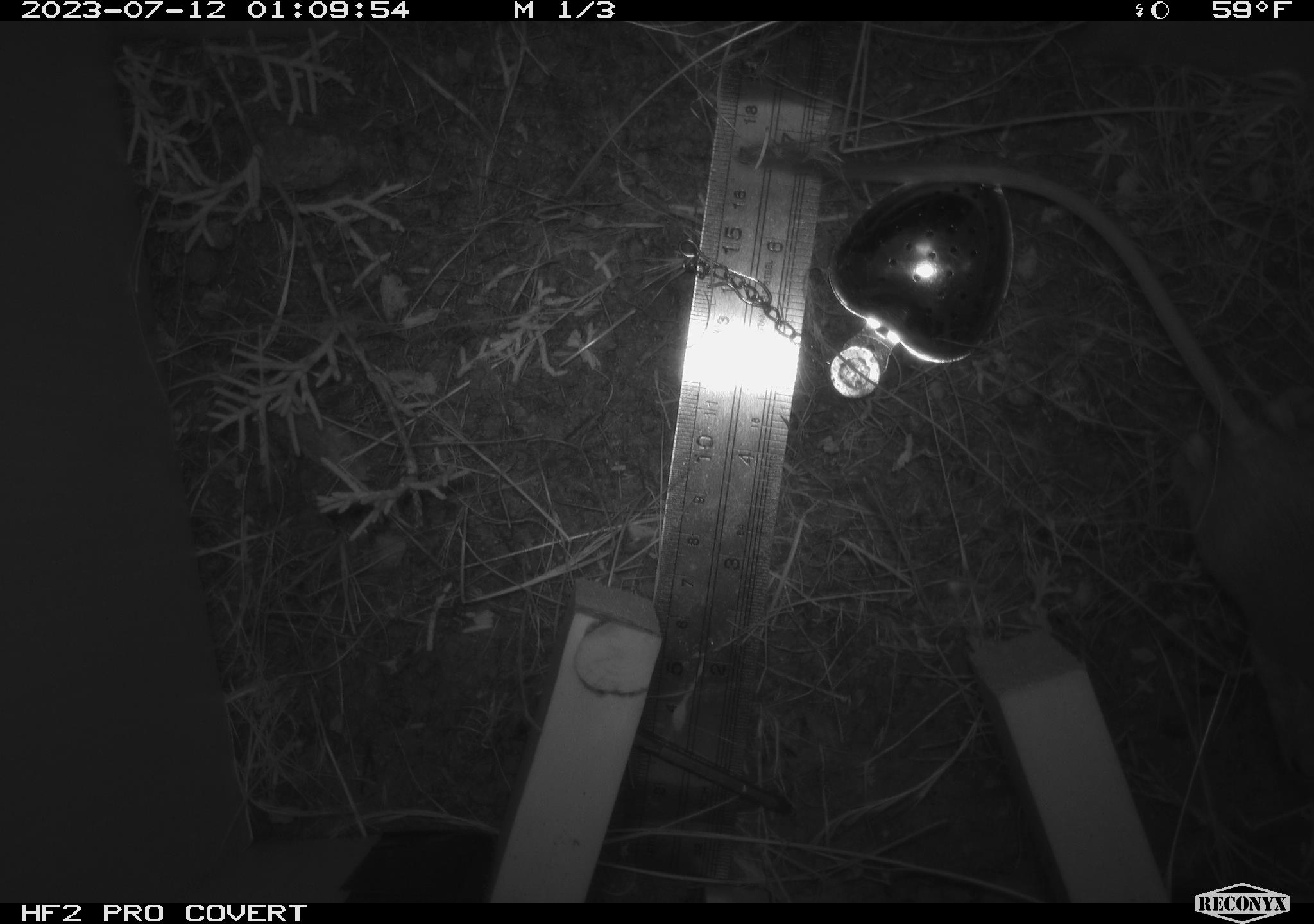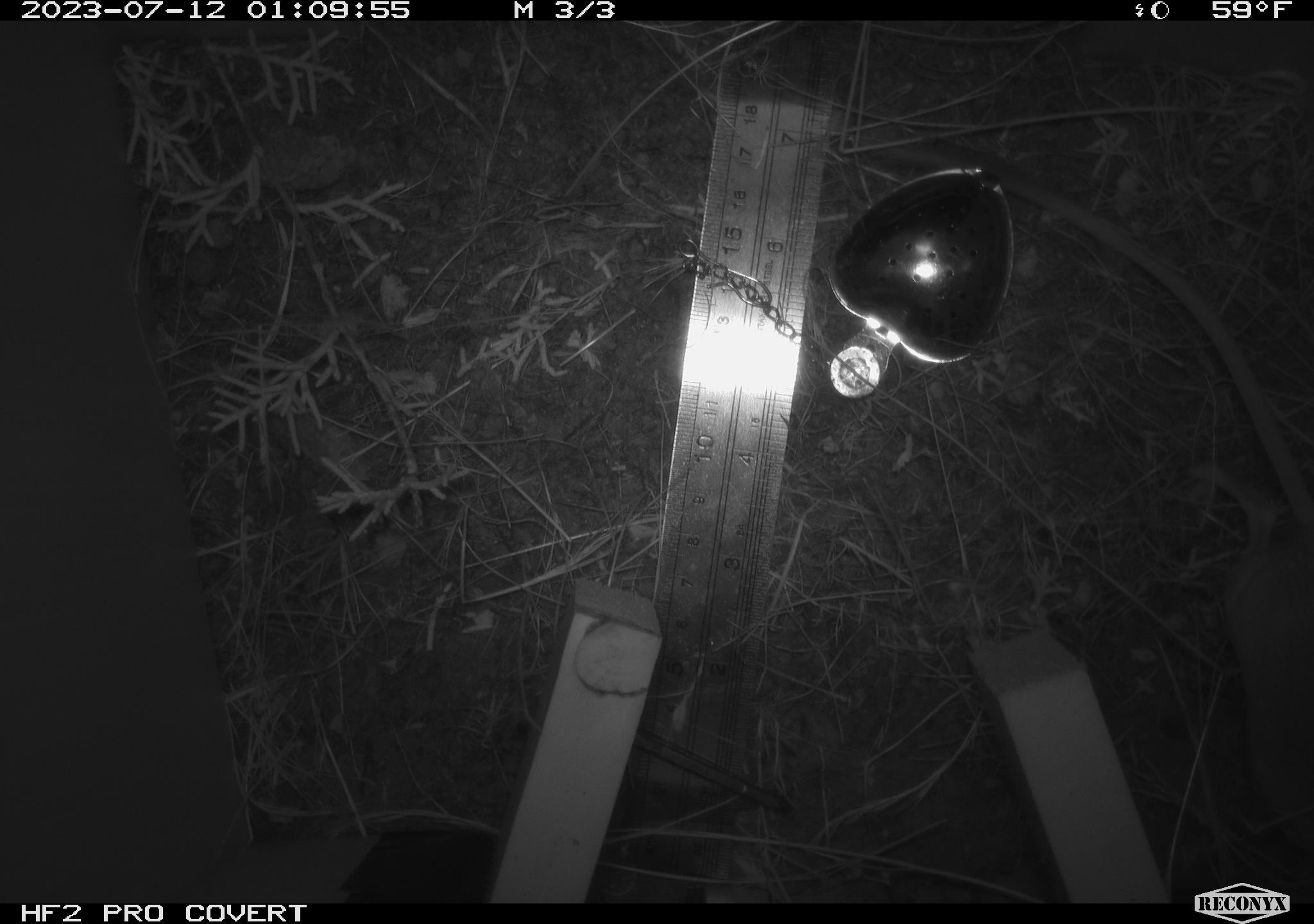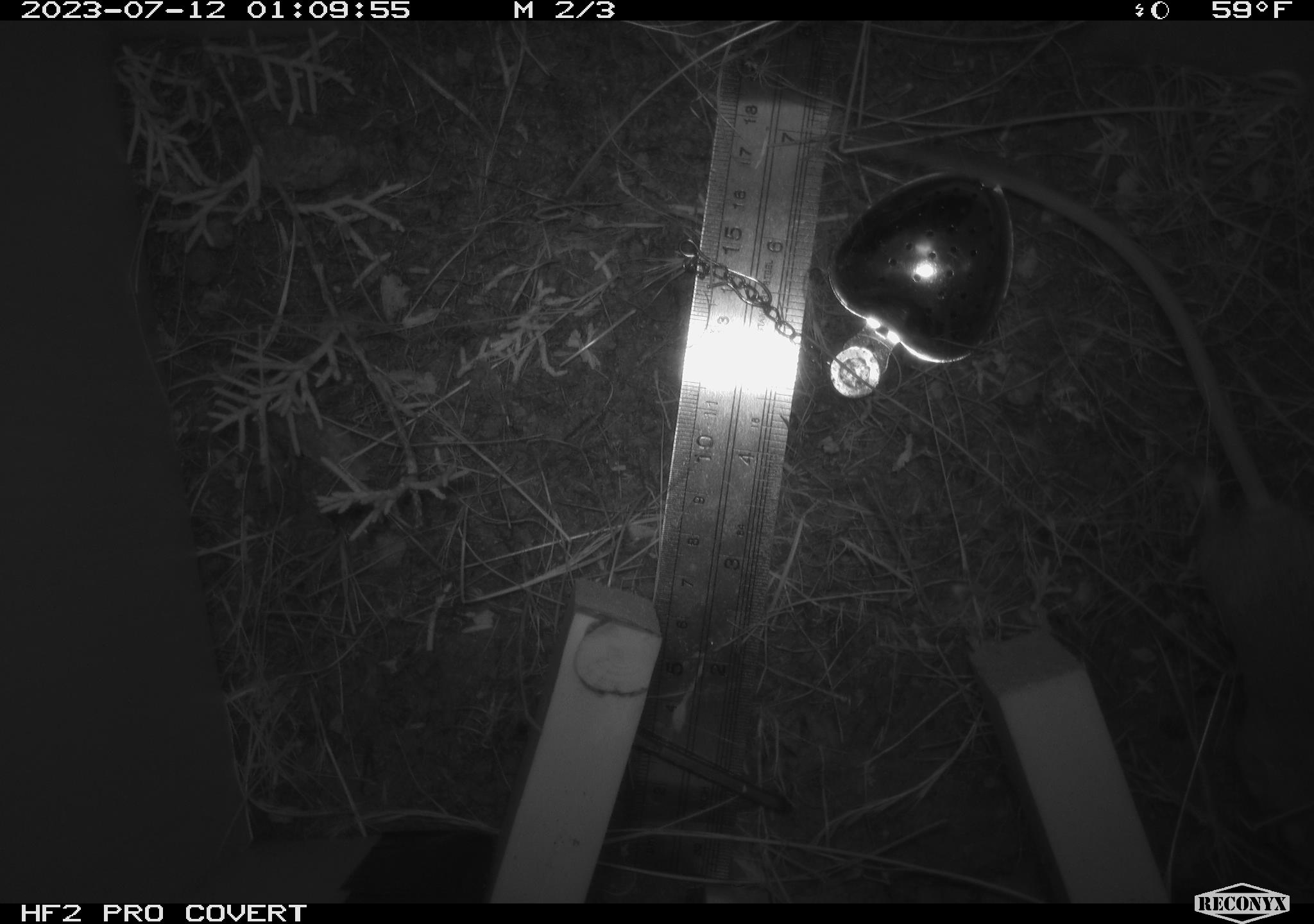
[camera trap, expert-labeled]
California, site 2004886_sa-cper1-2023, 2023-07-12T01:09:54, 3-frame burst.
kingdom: Animalia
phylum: Chordata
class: Mammalia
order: Rodentia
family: Heteromyidae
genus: Dipodomys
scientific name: Dipodomys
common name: kangaroo rats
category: dipodomys species